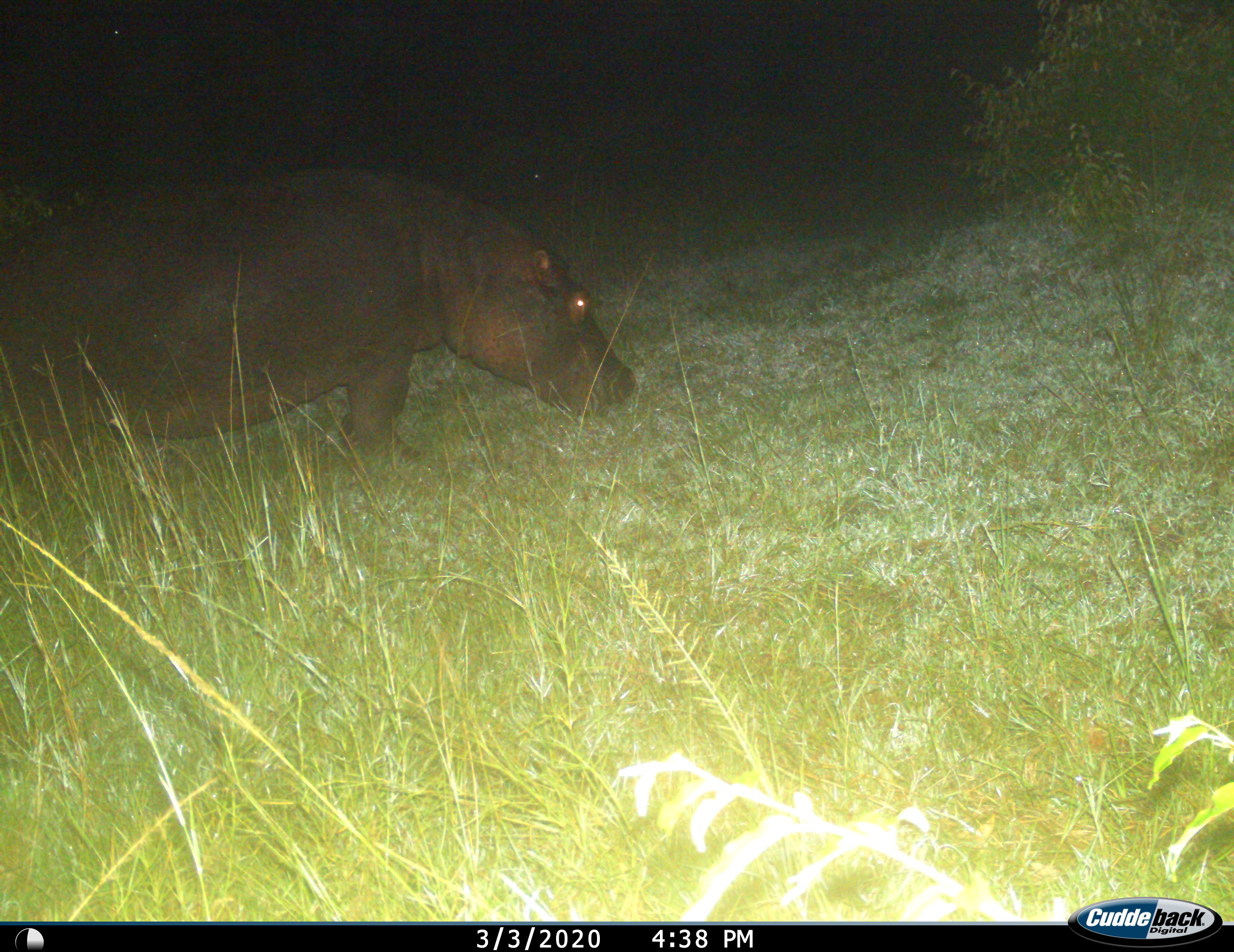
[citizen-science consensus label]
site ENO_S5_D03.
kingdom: Animalia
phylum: Chordata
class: Mammalia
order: Artiodactyla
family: Hippopotamidae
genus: Hippopotamus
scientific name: Hippopotamus amphibius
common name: hippopotamus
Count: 1.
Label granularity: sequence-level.